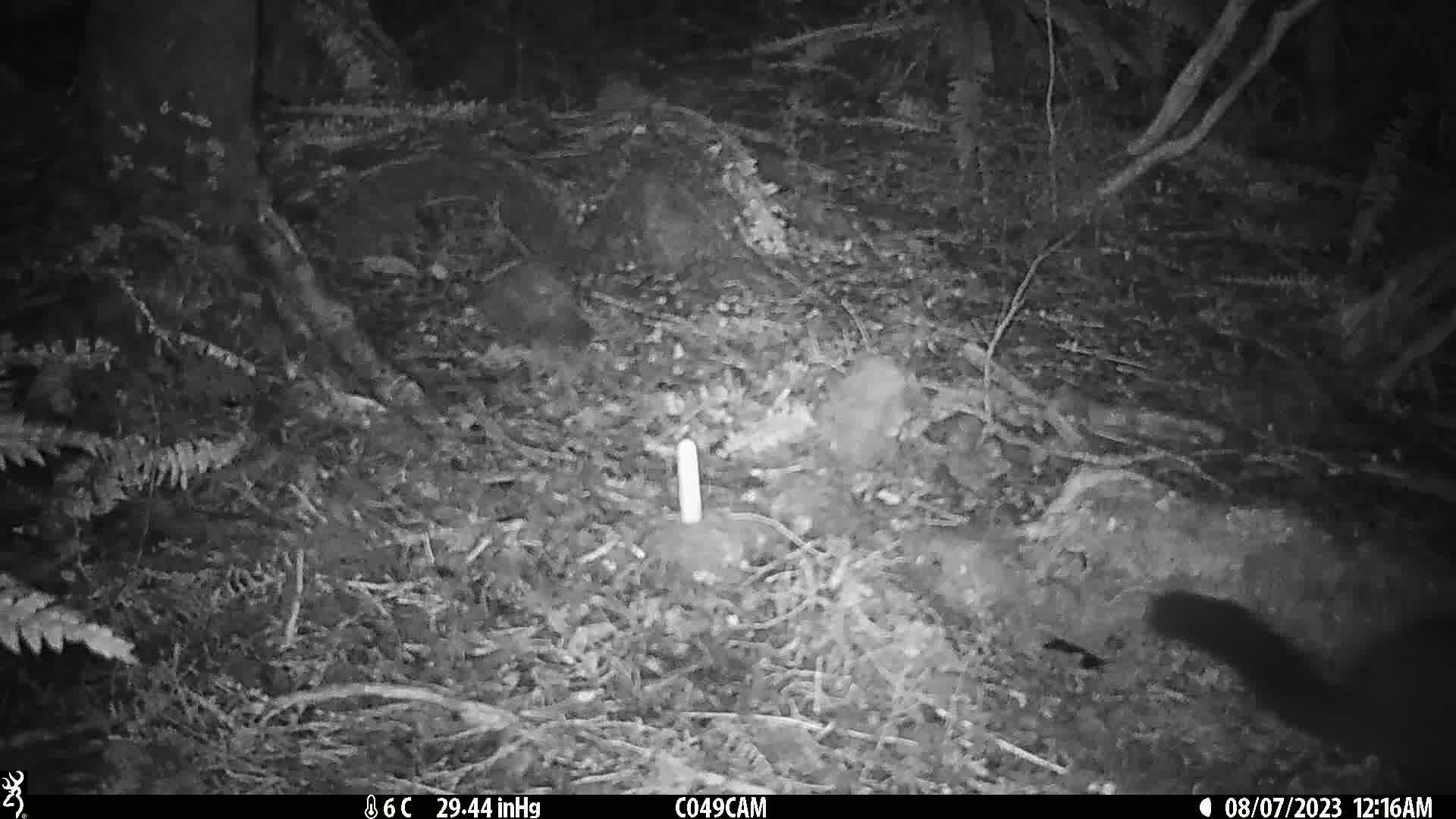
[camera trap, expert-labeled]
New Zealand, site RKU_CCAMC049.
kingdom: Animalia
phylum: Chordata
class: Mammalia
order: Diprotodontia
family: Phalangeridae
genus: Trichosurus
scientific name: Trichosurus vulpecula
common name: common brushtail possum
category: possum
Possum (common brushtail possum) (Trichosurus vulpecula).